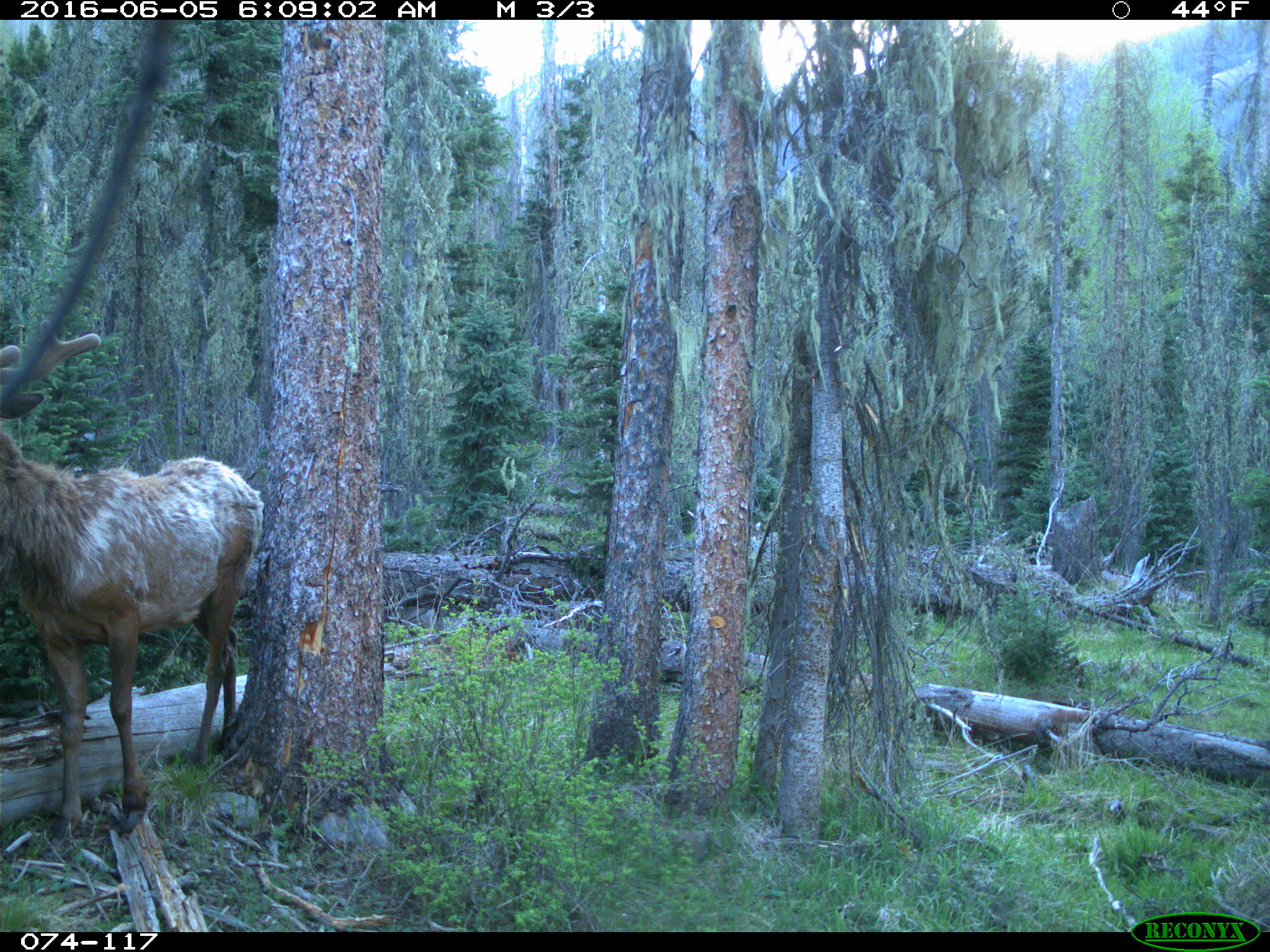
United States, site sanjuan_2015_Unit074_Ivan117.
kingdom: Animalia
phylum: Chordata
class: Mammalia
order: Artiodactyla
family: Cervidae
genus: Cervus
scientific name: Cervus elaphus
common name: red deer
Cervus elaphus (red deer).